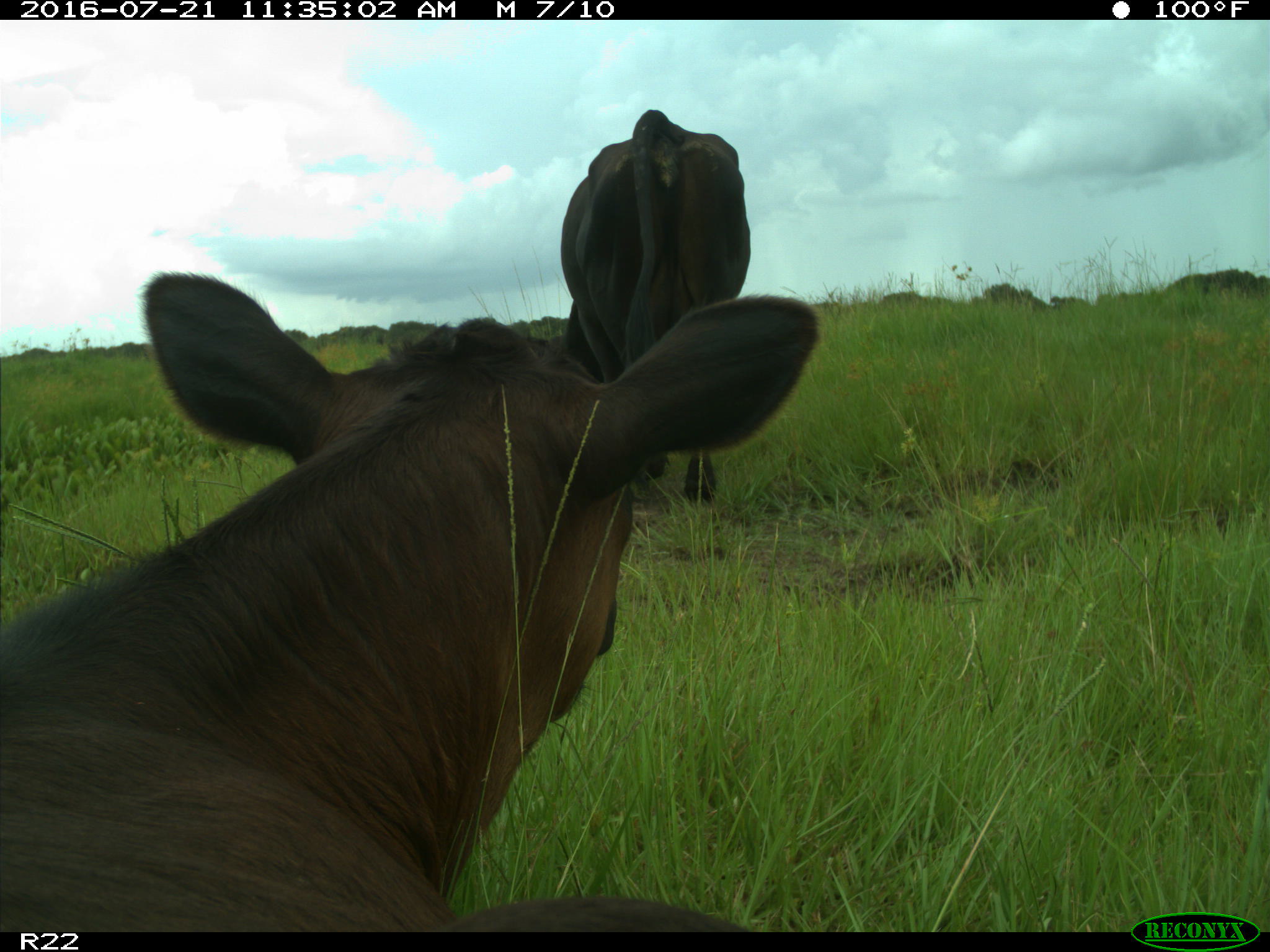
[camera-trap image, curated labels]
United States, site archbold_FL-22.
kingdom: Animalia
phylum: Chordata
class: Mammalia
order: Artiodactyla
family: Bovidae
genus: Bos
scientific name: Bos taurus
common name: domestic cow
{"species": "Bos taurus (domestic cow)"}